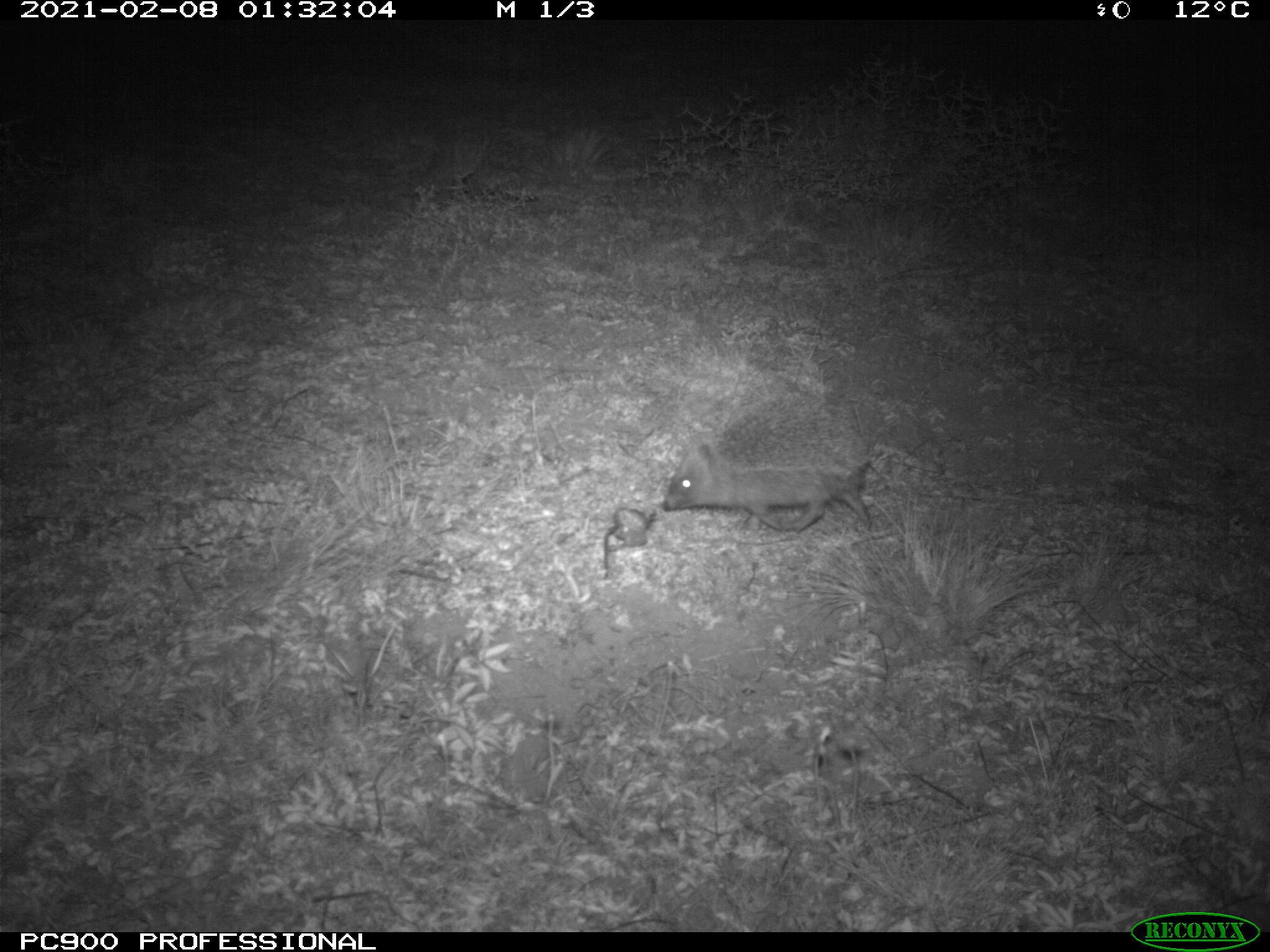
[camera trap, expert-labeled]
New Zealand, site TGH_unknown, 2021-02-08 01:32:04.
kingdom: Animalia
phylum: Chordata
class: Mammalia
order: Eulipotyphla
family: Erinaceidae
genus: Erinaceus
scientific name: Erinaceus europaeus europaeus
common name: european hedgehog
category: hedgehog